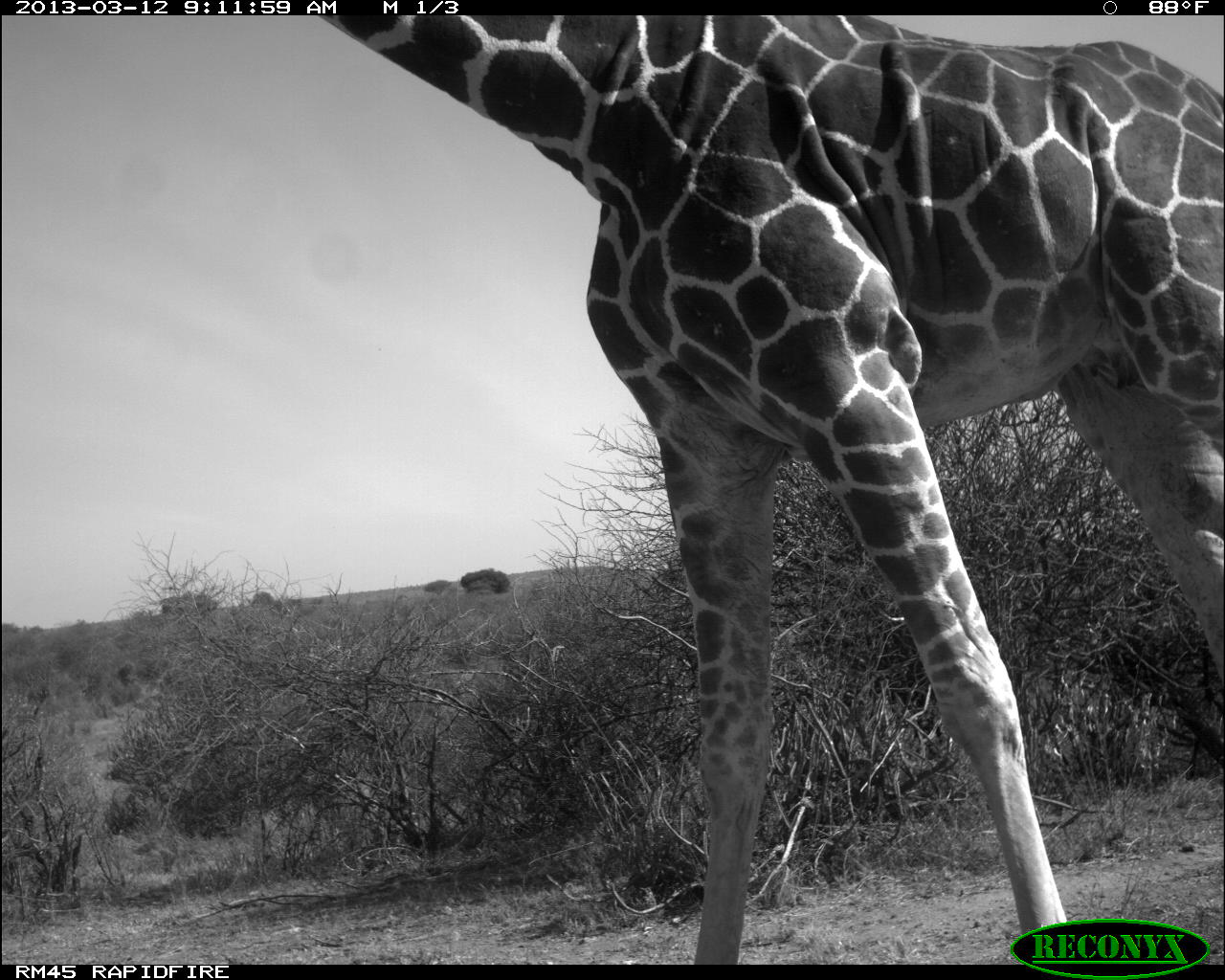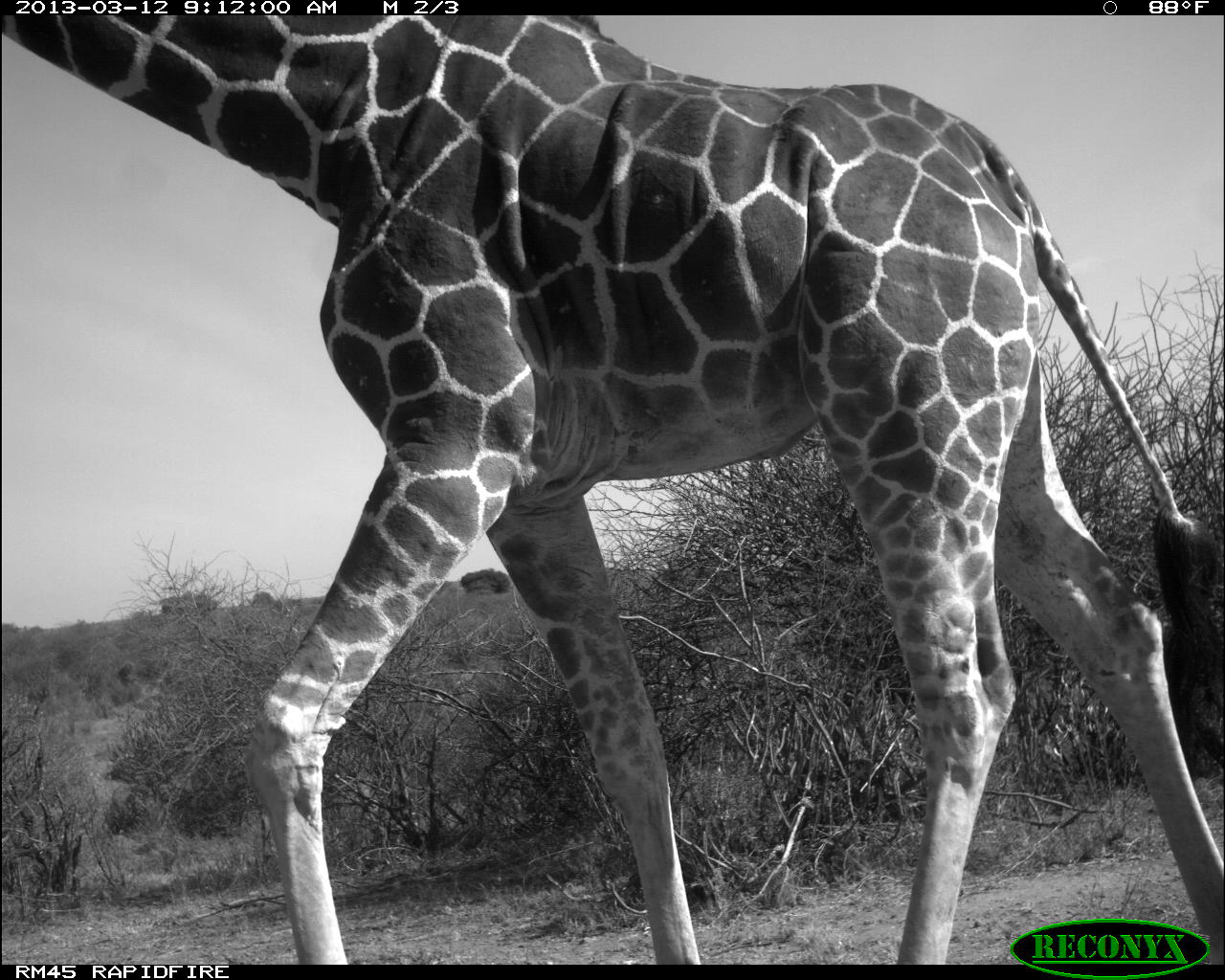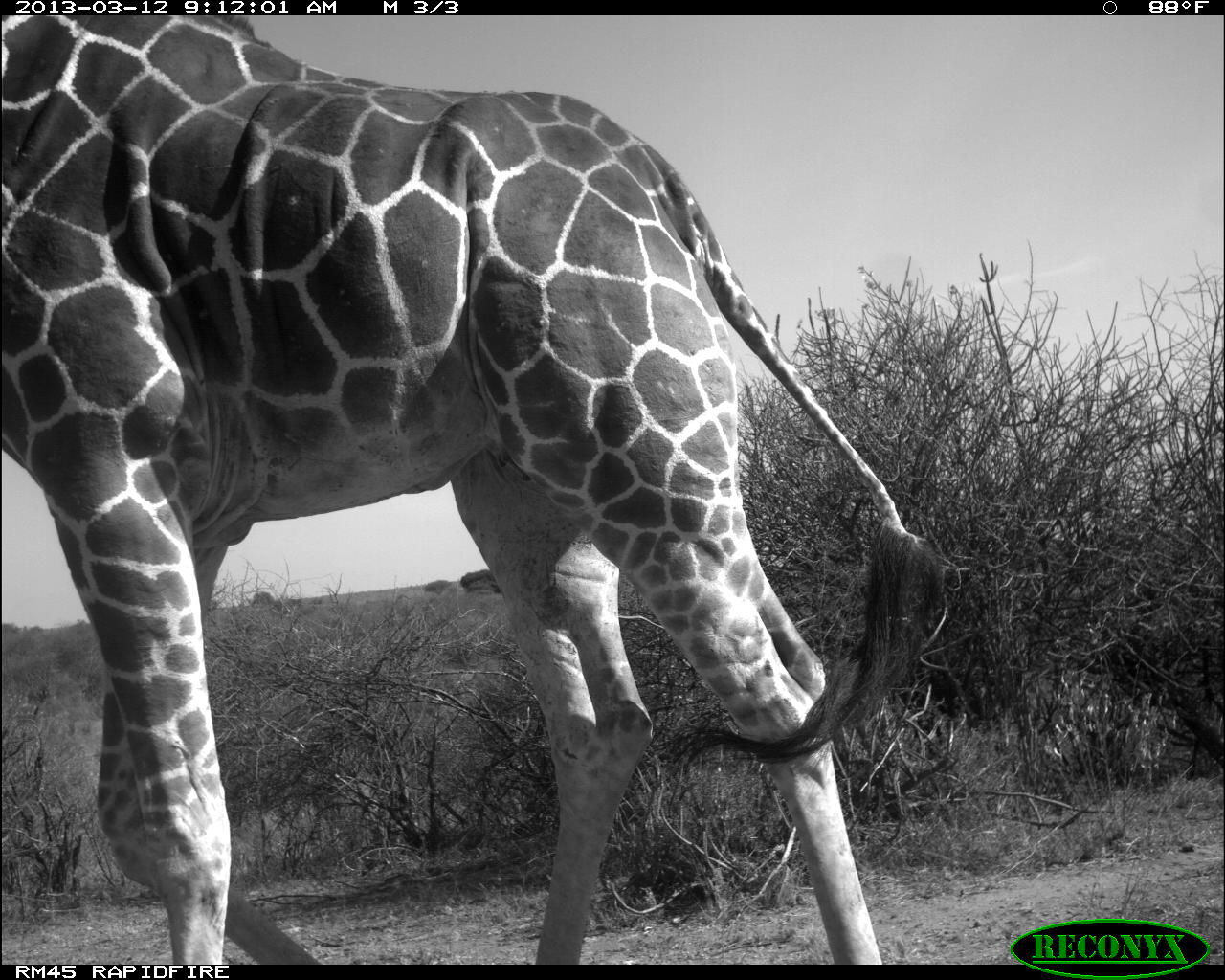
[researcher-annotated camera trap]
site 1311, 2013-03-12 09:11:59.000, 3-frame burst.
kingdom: Animalia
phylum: Chordata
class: Mammalia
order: Artiodactyla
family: Giraffidae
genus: Giraffa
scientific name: Giraffa camelopardalis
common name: giraffe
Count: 1.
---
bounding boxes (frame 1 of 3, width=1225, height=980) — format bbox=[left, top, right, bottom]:
giraffa camelopardalis: bbox=[313, 13, 1225, 963]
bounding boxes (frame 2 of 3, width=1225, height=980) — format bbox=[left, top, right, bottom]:
giraffa camelopardalis: bbox=[0, 13, 1225, 963]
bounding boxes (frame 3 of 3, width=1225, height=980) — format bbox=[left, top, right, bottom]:
giraffa camelopardalis: bbox=[0, 13, 949, 963]